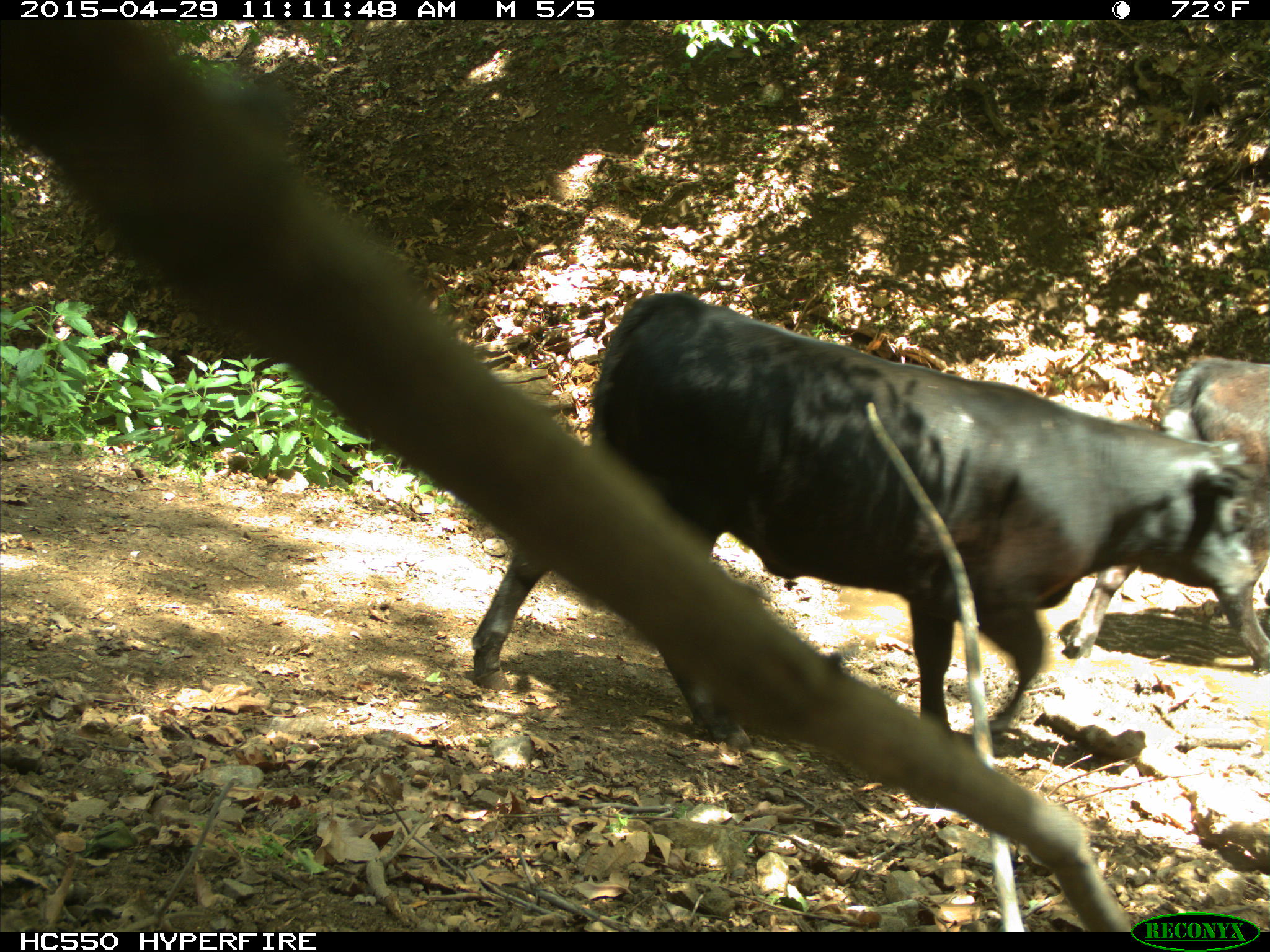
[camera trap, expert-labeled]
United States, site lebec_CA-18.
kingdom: Animalia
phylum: Chordata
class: Mammalia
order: Artiodactyla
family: Bovidae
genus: Bos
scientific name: Bos taurus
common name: domestic cow